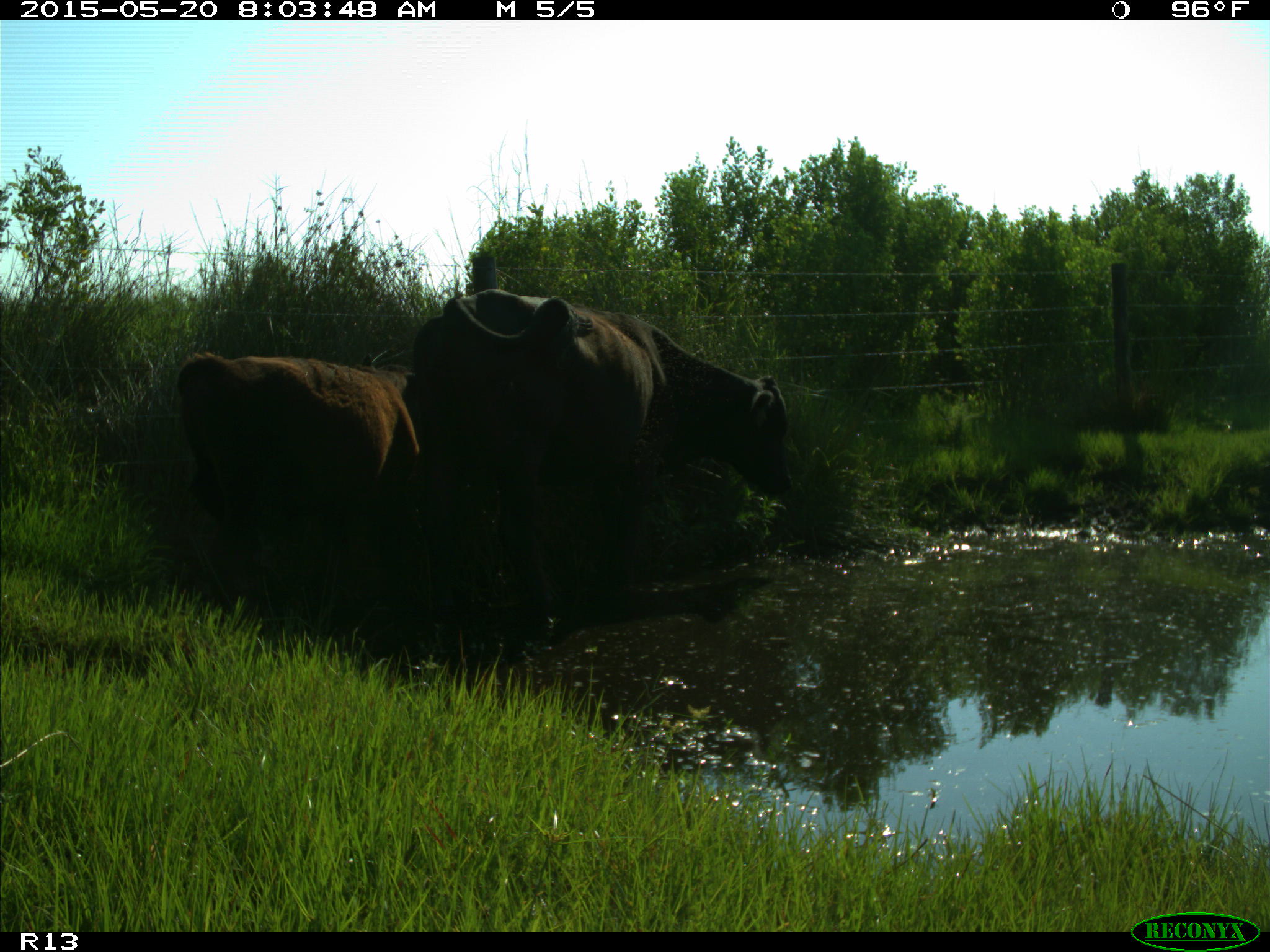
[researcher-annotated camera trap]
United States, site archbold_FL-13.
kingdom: Animalia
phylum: Chordata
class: Mammalia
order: Artiodactyla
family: Bovidae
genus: Bos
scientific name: Bos taurus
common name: domestic cow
Bos taurus (domestic cow).